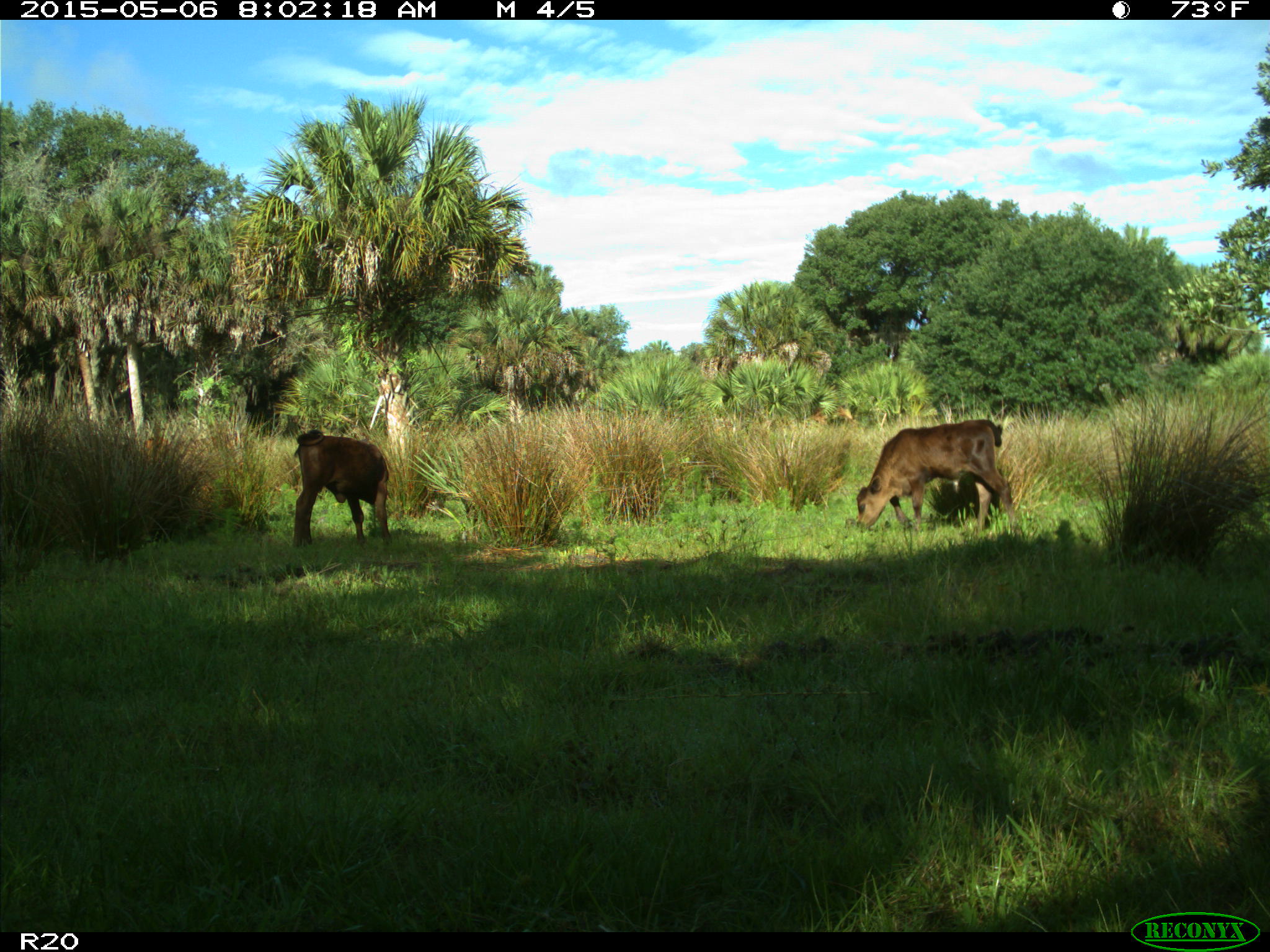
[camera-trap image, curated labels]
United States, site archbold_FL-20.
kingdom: Animalia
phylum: Chordata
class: Mammalia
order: Artiodactyla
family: Bovidae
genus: Bos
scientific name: Bos taurus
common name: domestic cow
Bos taurus (domestic cow).